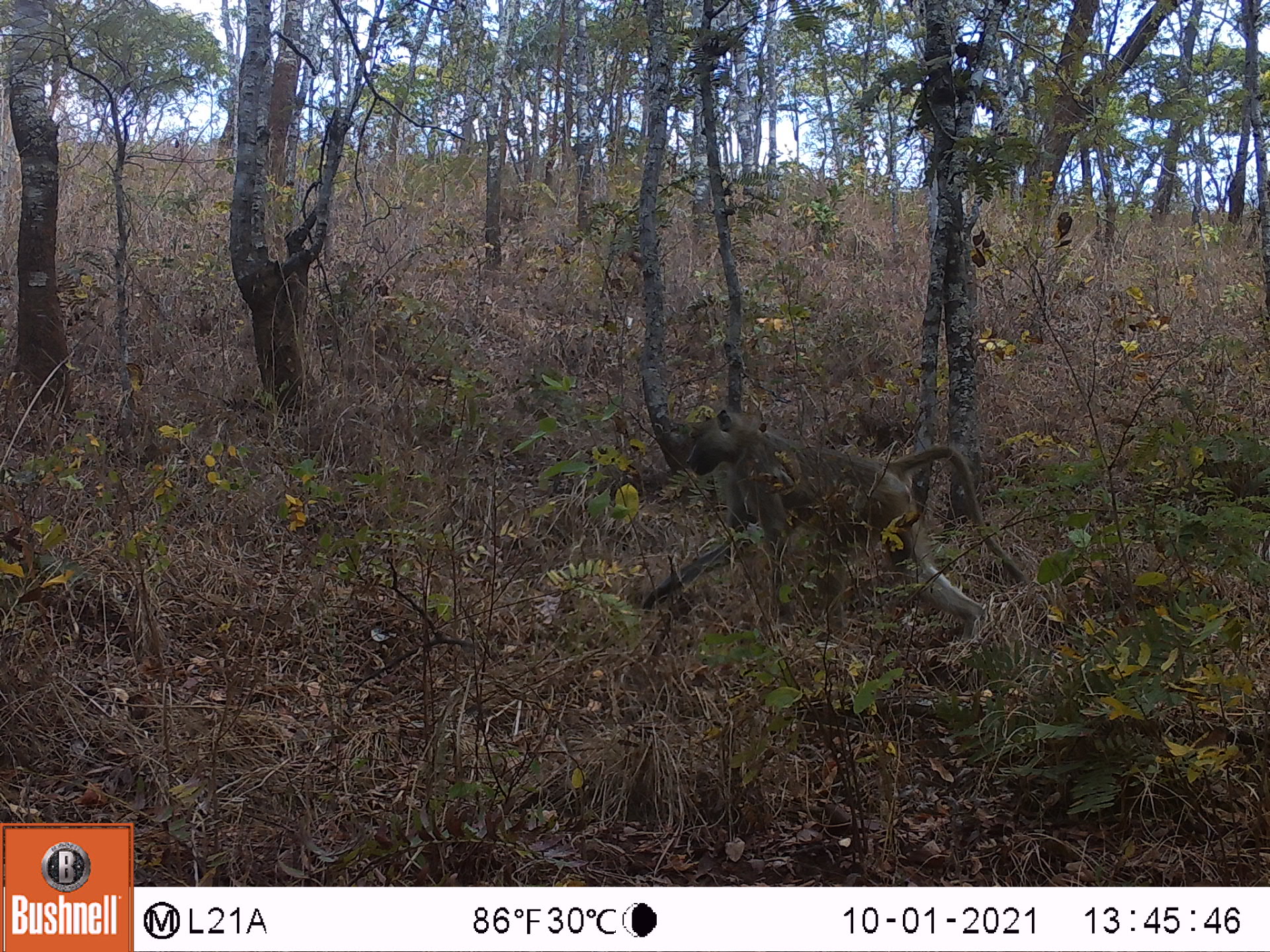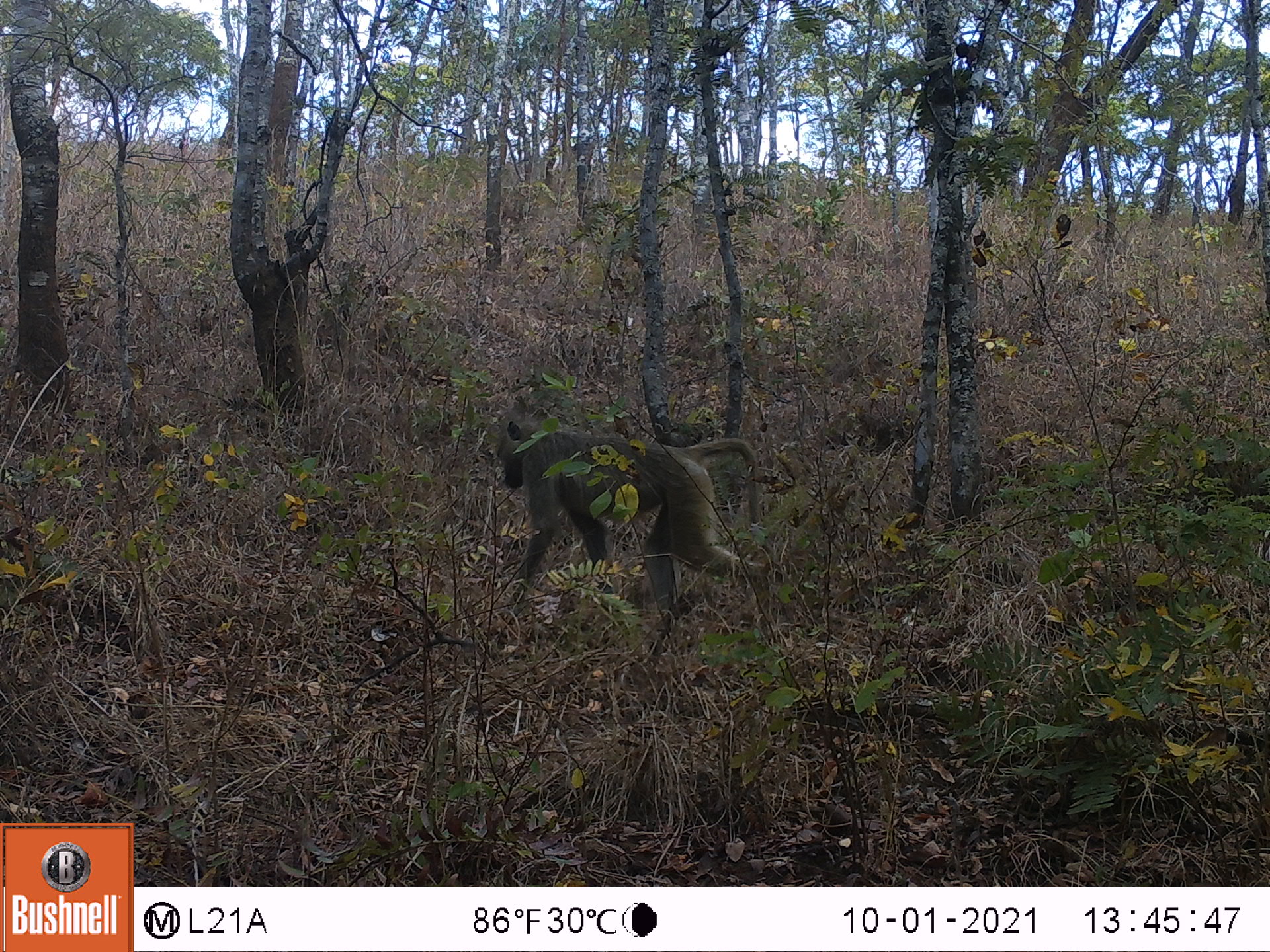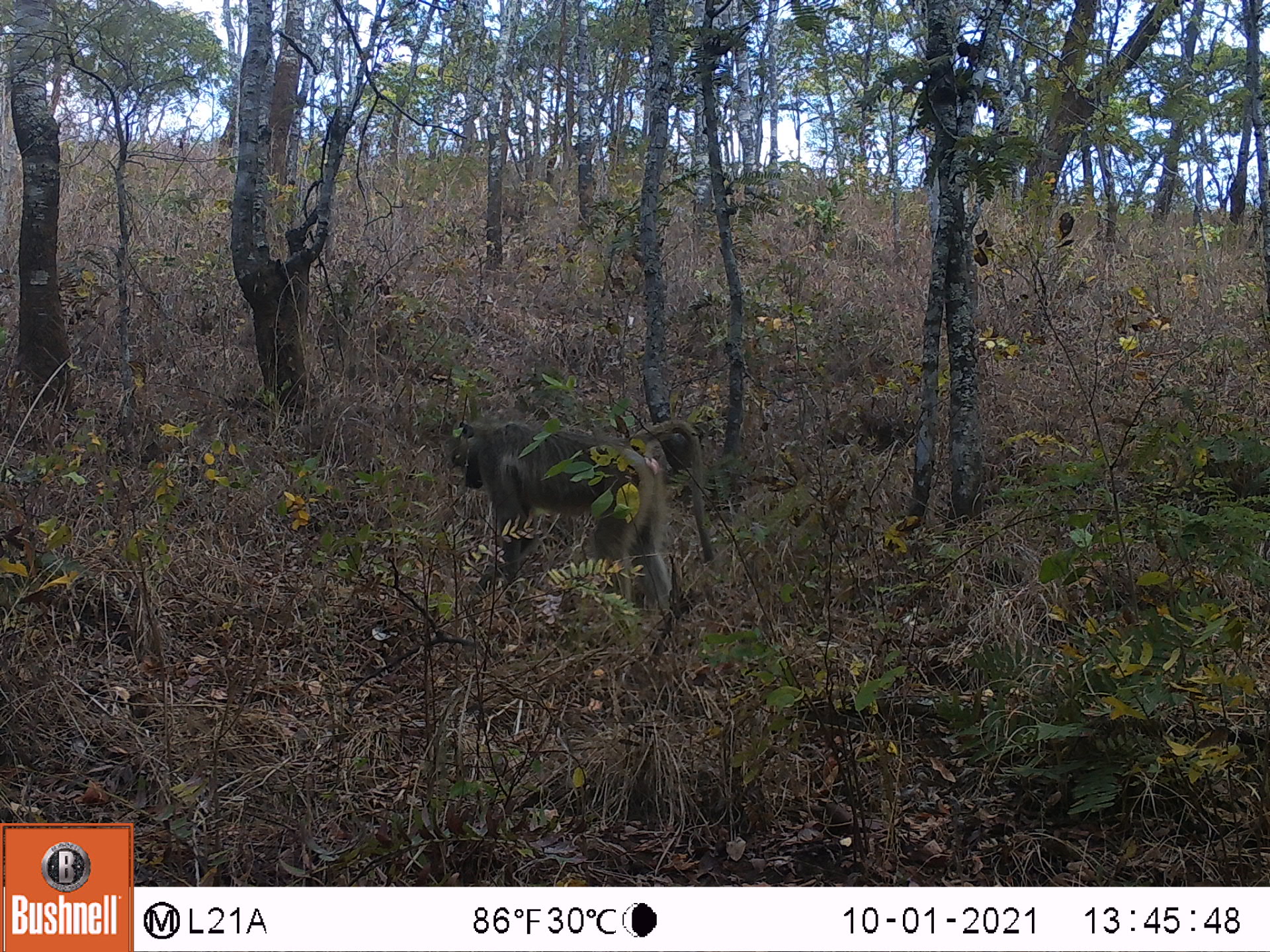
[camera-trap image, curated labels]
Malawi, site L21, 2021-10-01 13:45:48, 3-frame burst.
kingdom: Animalia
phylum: Chordata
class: Mammalia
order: Primates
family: Cercopithecidae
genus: Papio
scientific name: Papio cynocephalus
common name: yellow baboon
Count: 1.